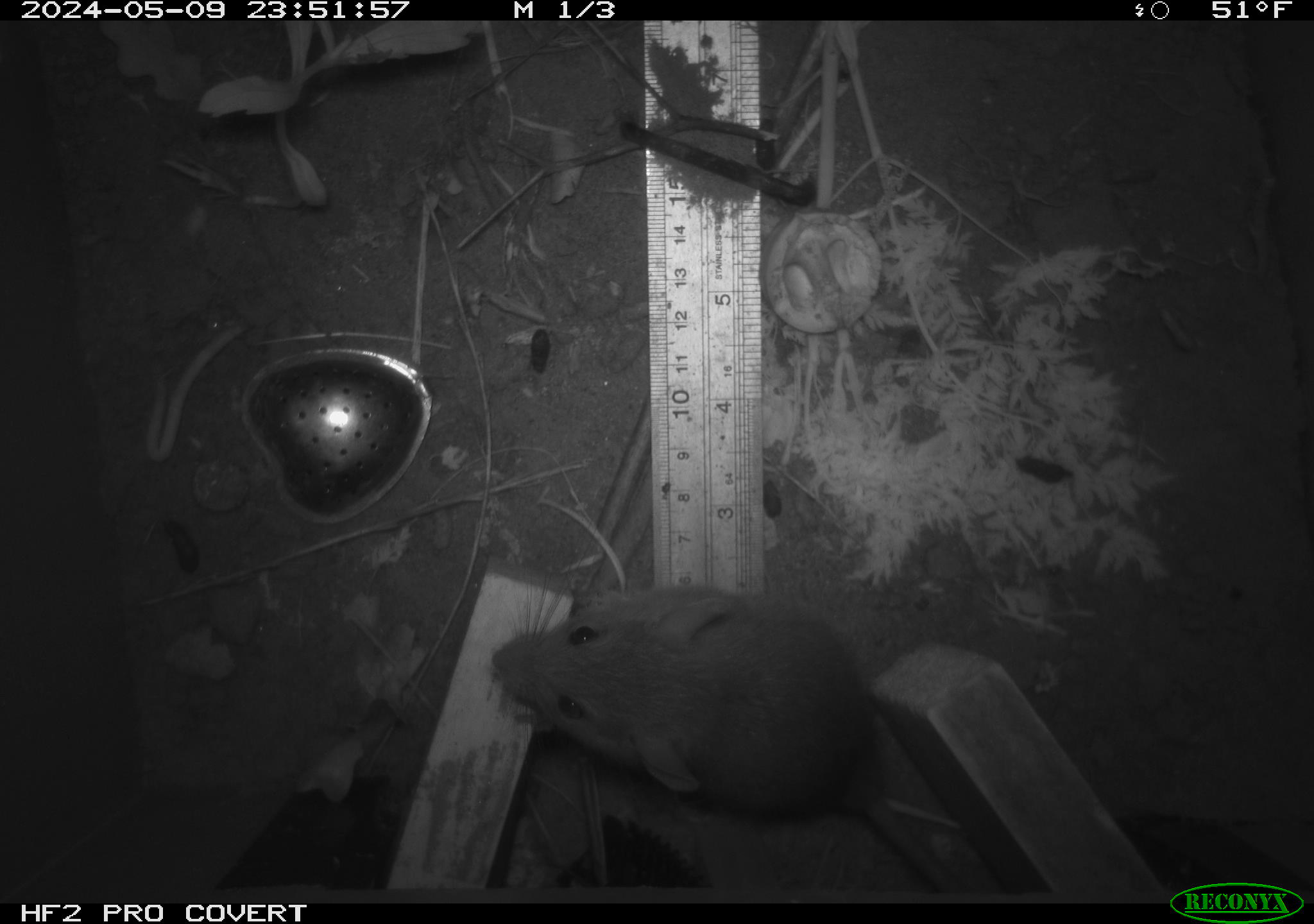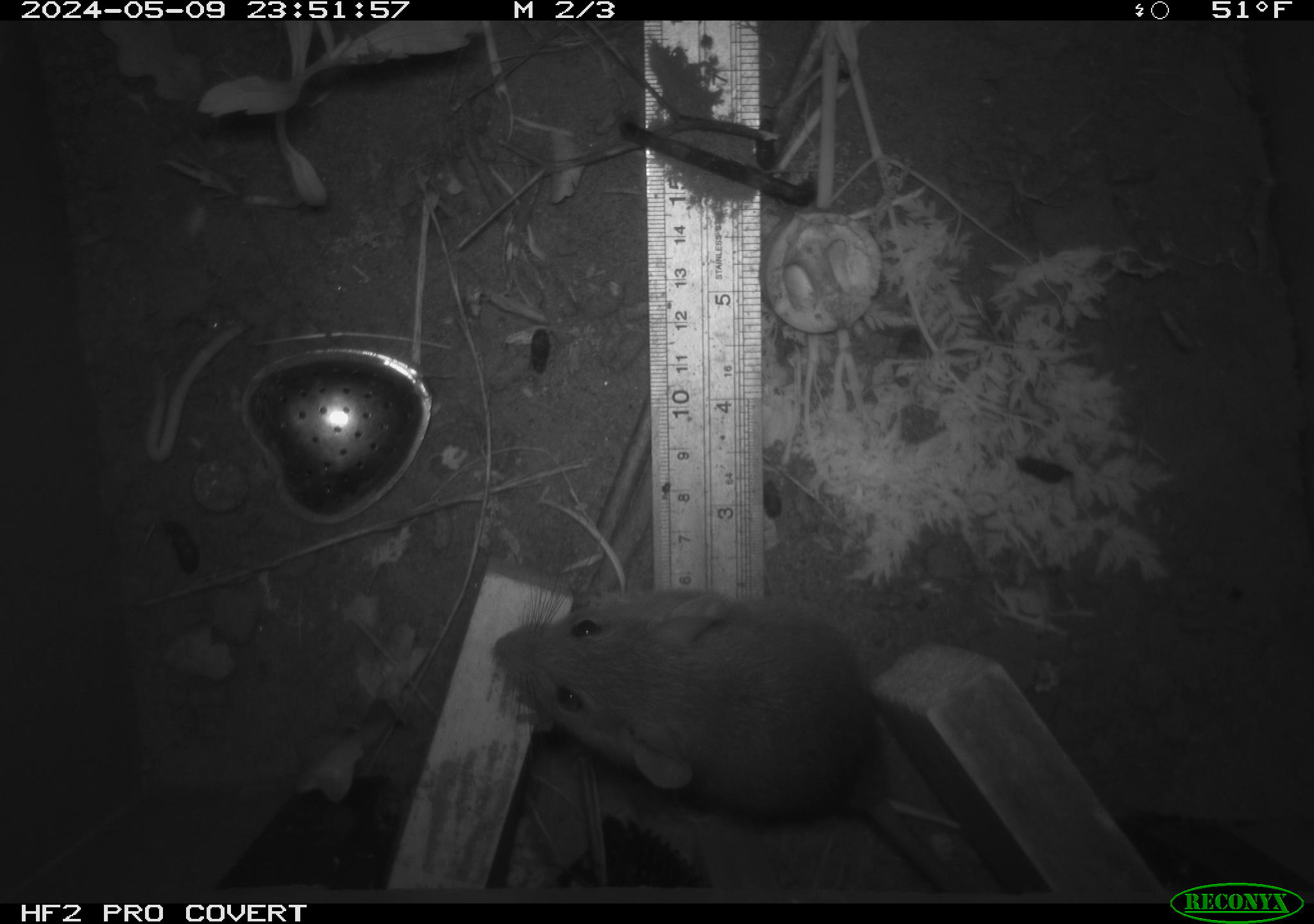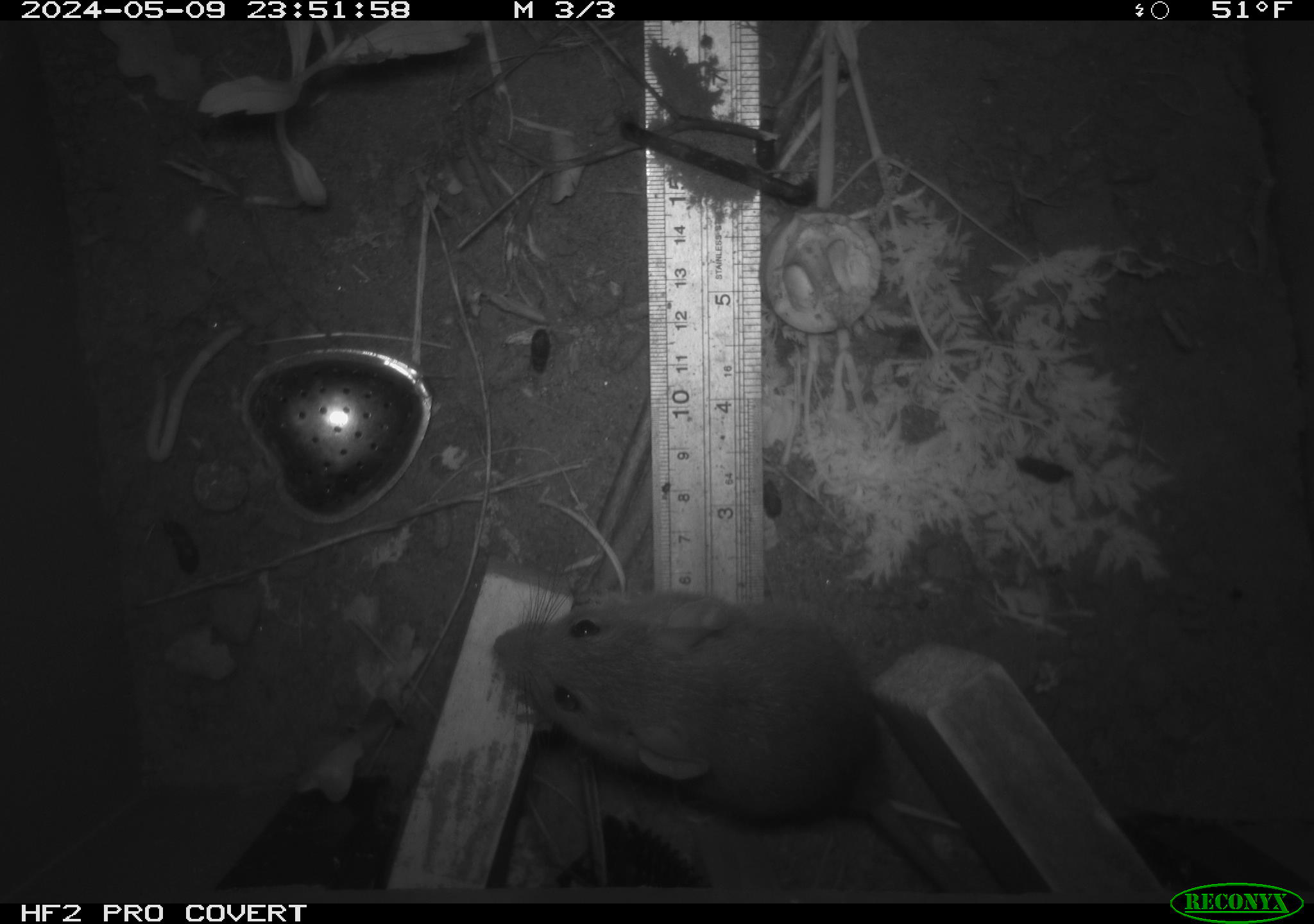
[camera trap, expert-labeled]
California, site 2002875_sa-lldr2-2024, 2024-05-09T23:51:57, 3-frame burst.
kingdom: Animalia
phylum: Chordata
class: Mammalia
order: Rodentia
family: Muridae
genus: Rattus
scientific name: Rattus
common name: rat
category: rattus species